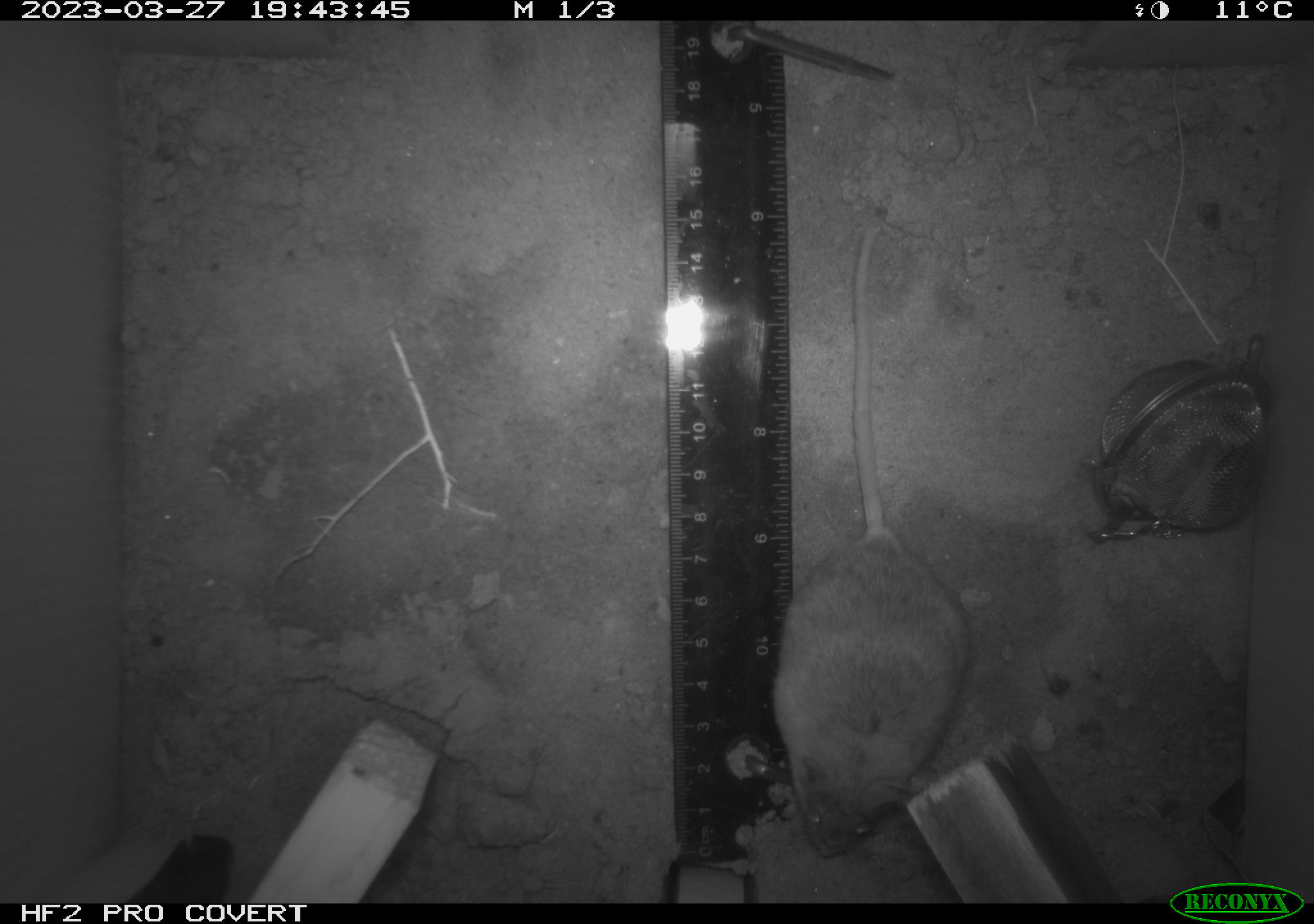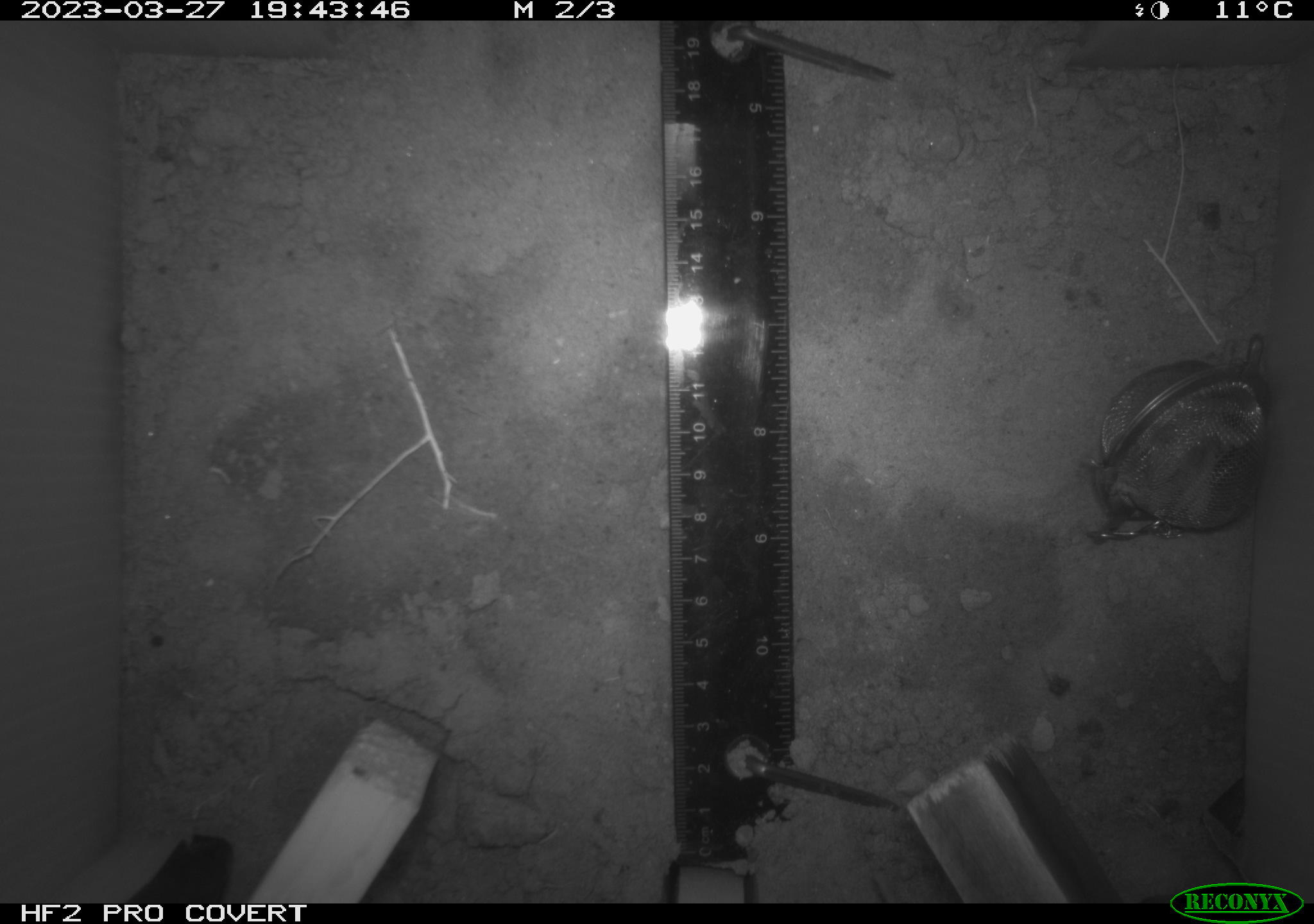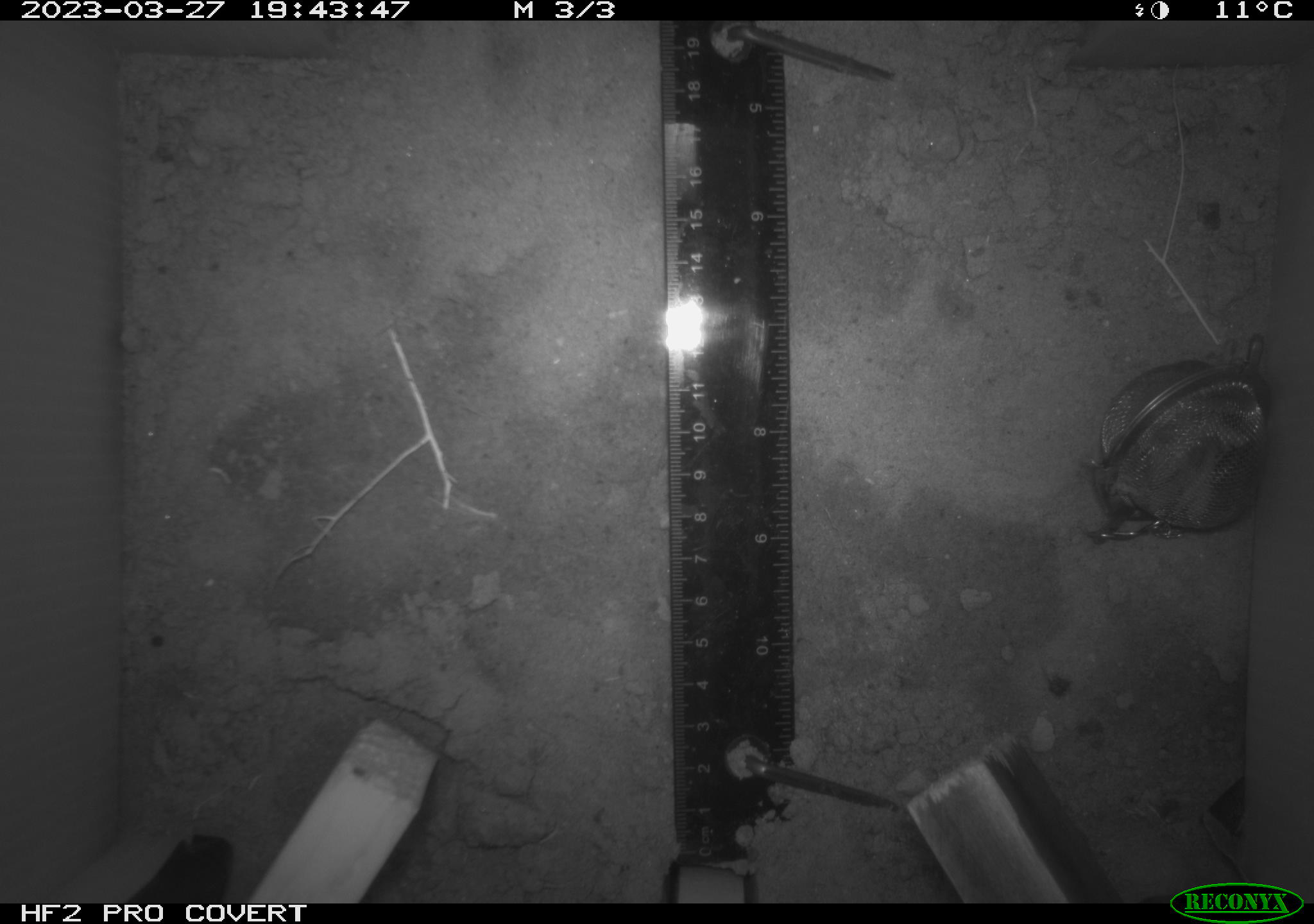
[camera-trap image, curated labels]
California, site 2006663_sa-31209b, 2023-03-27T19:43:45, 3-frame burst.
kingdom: Animalia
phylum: Chordata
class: Mammalia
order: Rodentia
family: Cricetidae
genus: Peromyscus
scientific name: Peromyscus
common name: deer mice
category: peromyscus species